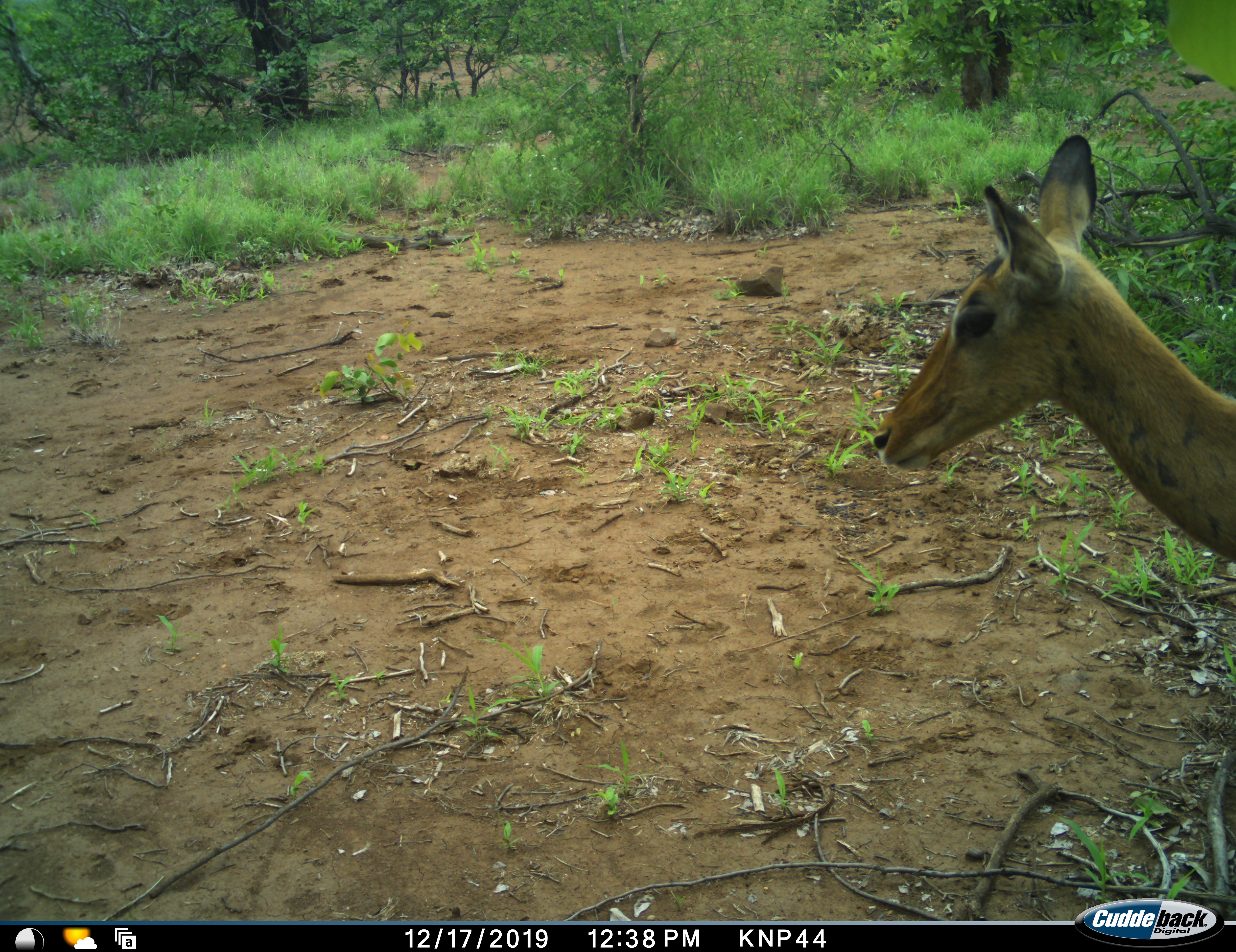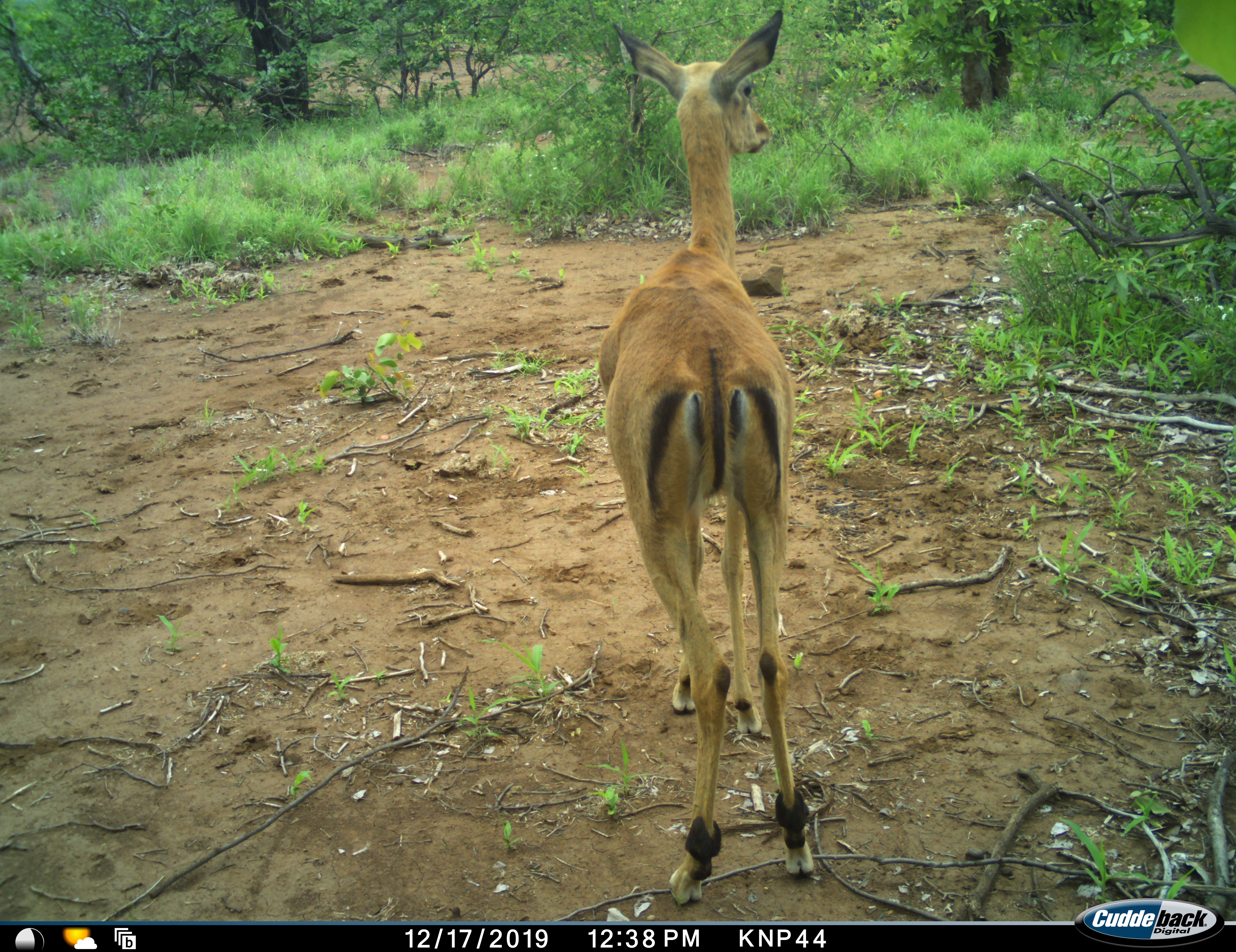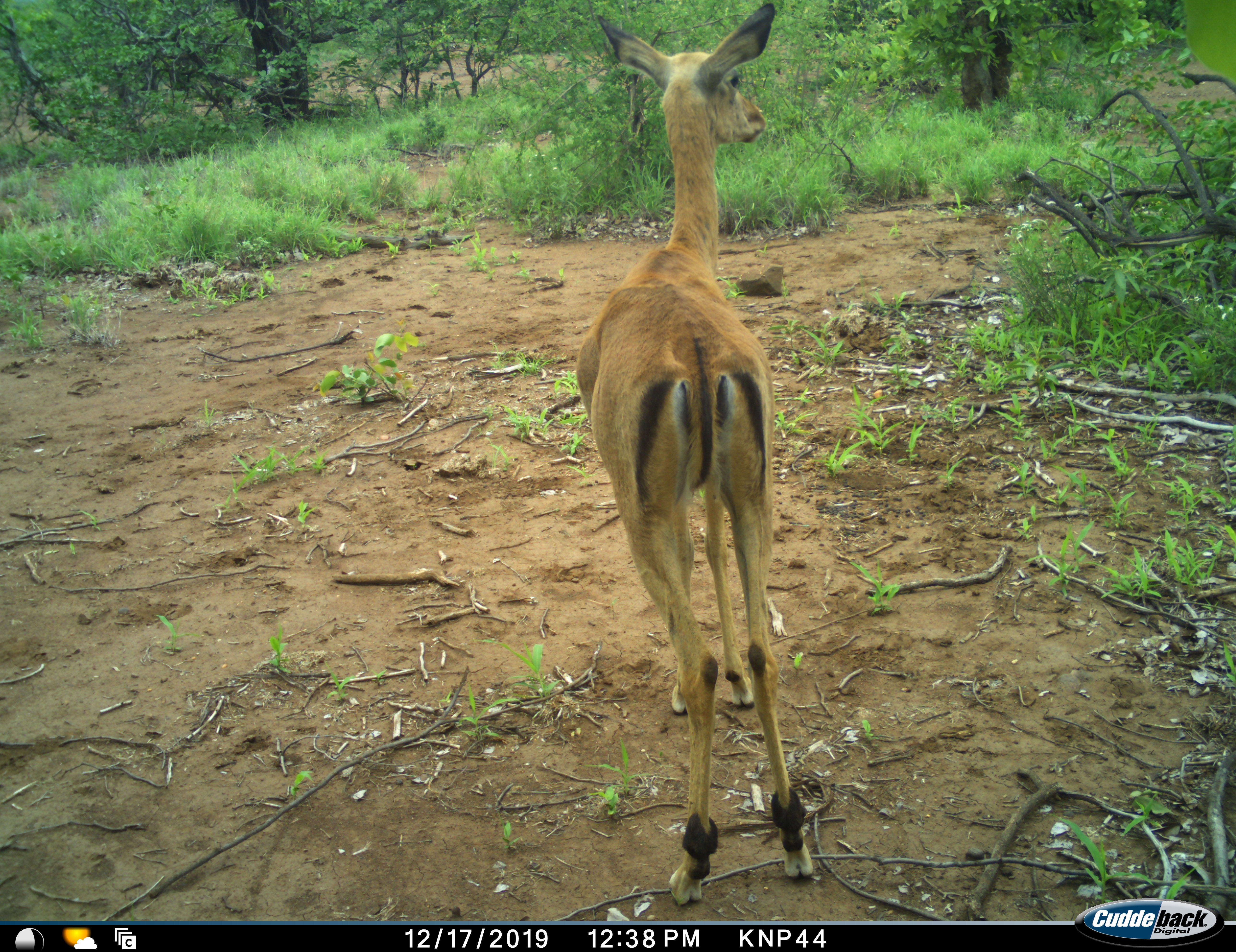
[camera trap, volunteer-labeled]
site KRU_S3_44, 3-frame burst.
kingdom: Animalia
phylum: Chordata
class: Mammalia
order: Artiodactyla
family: Bovidae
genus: Aepyceros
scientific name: Aepyceros melampus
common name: impala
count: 1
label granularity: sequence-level